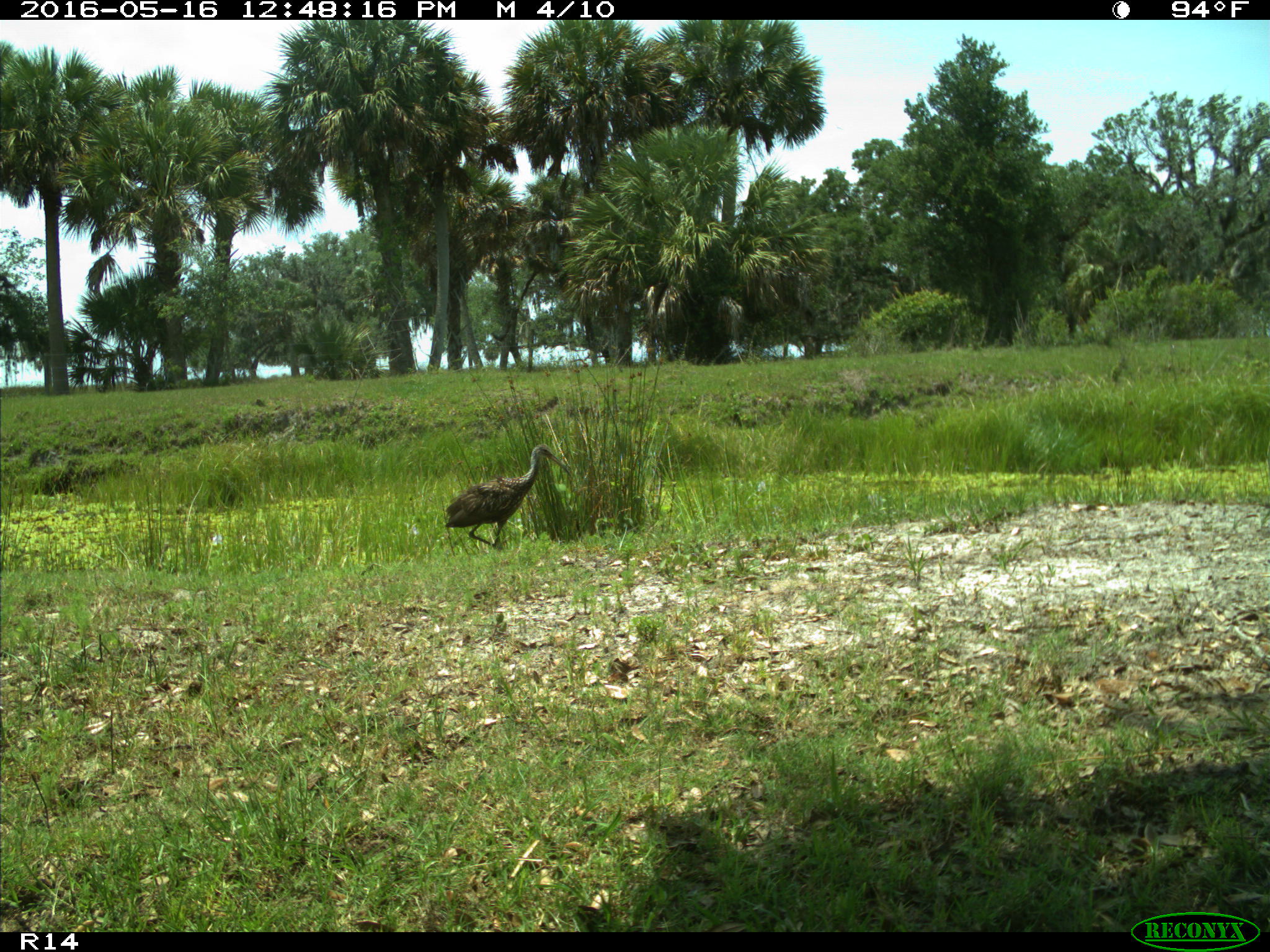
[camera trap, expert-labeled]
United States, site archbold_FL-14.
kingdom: Animalia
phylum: Chordata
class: Aves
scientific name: Aves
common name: birds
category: unidentified bird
Unidentified bird (birds) (Aves).